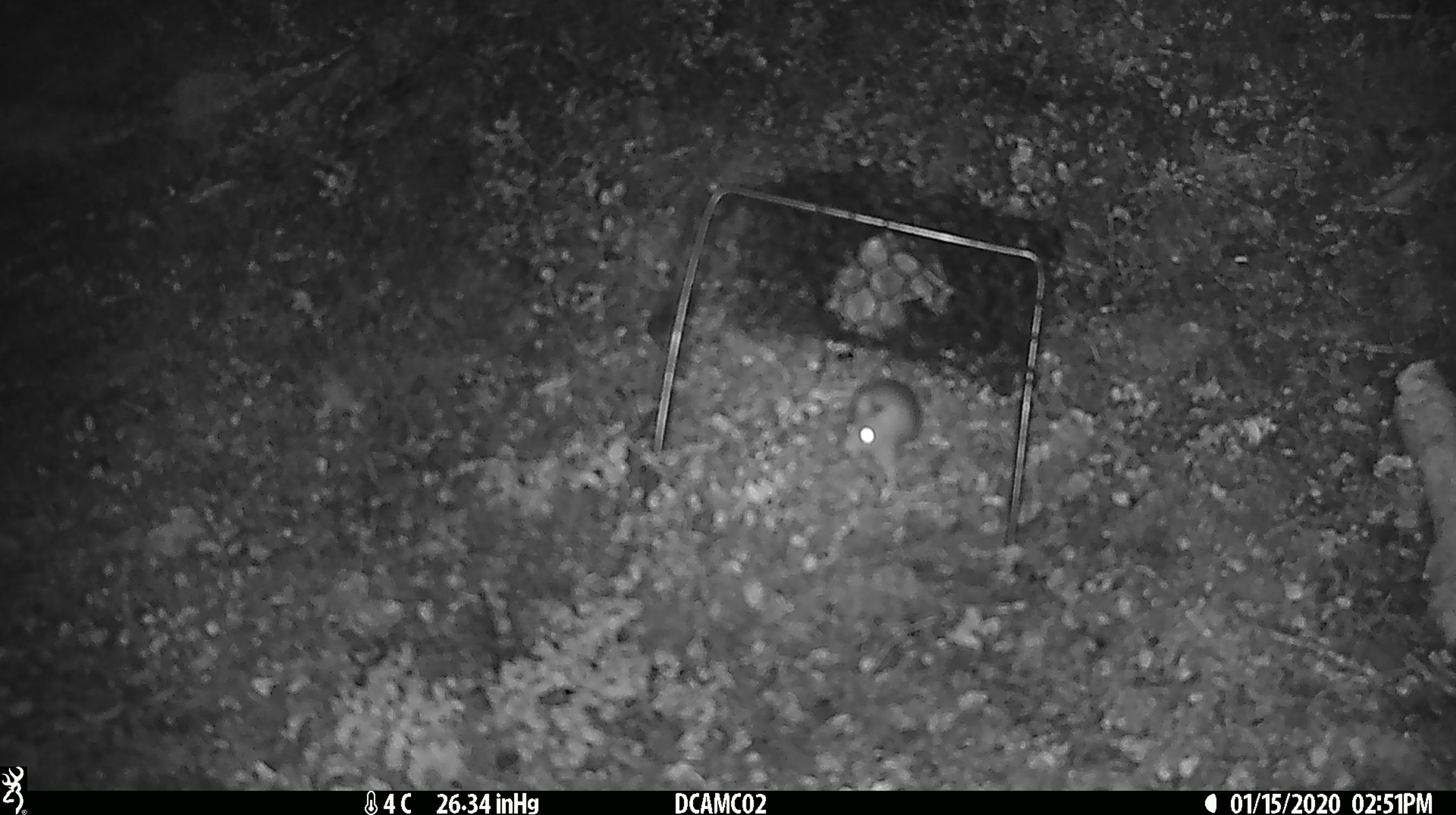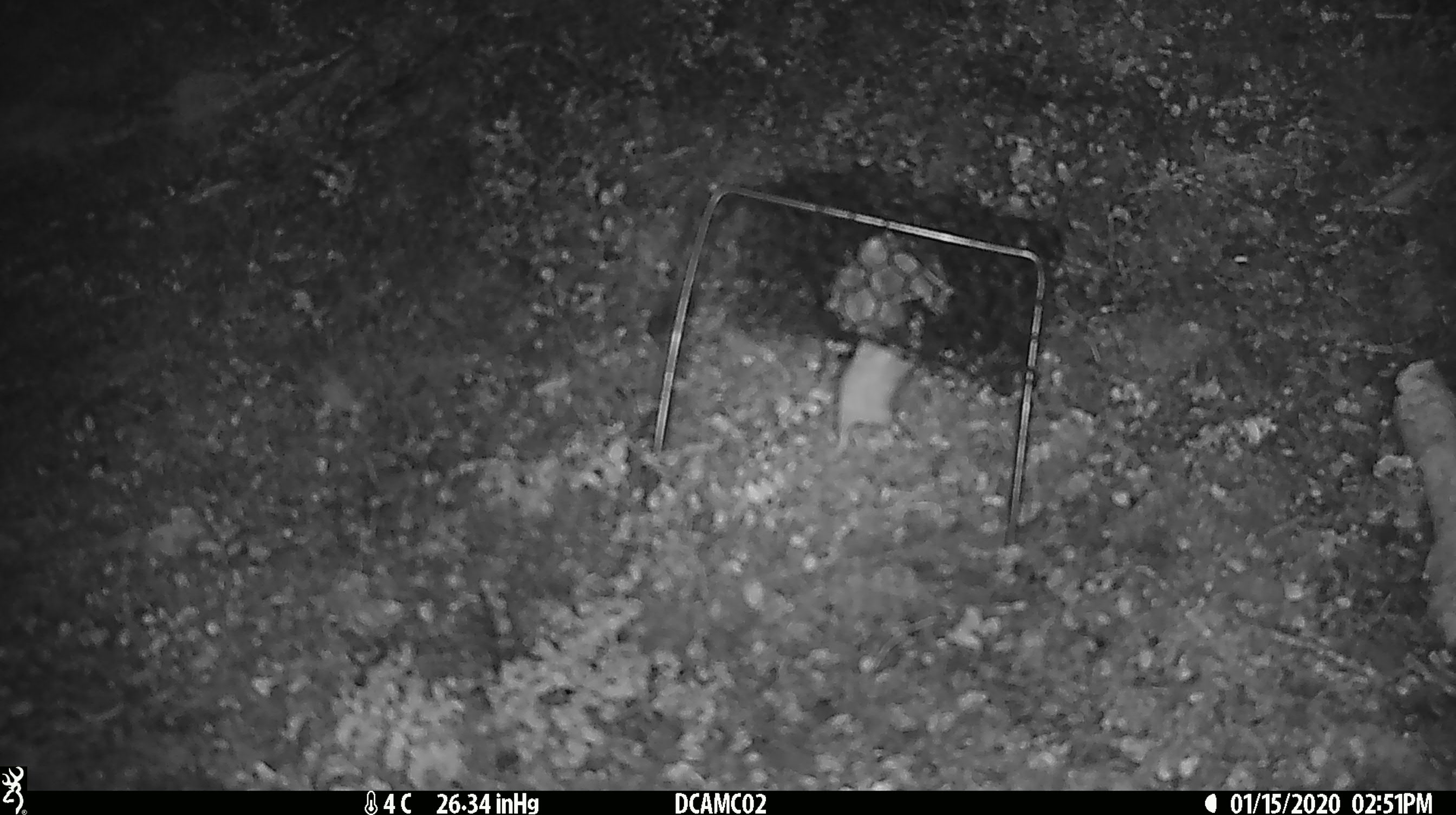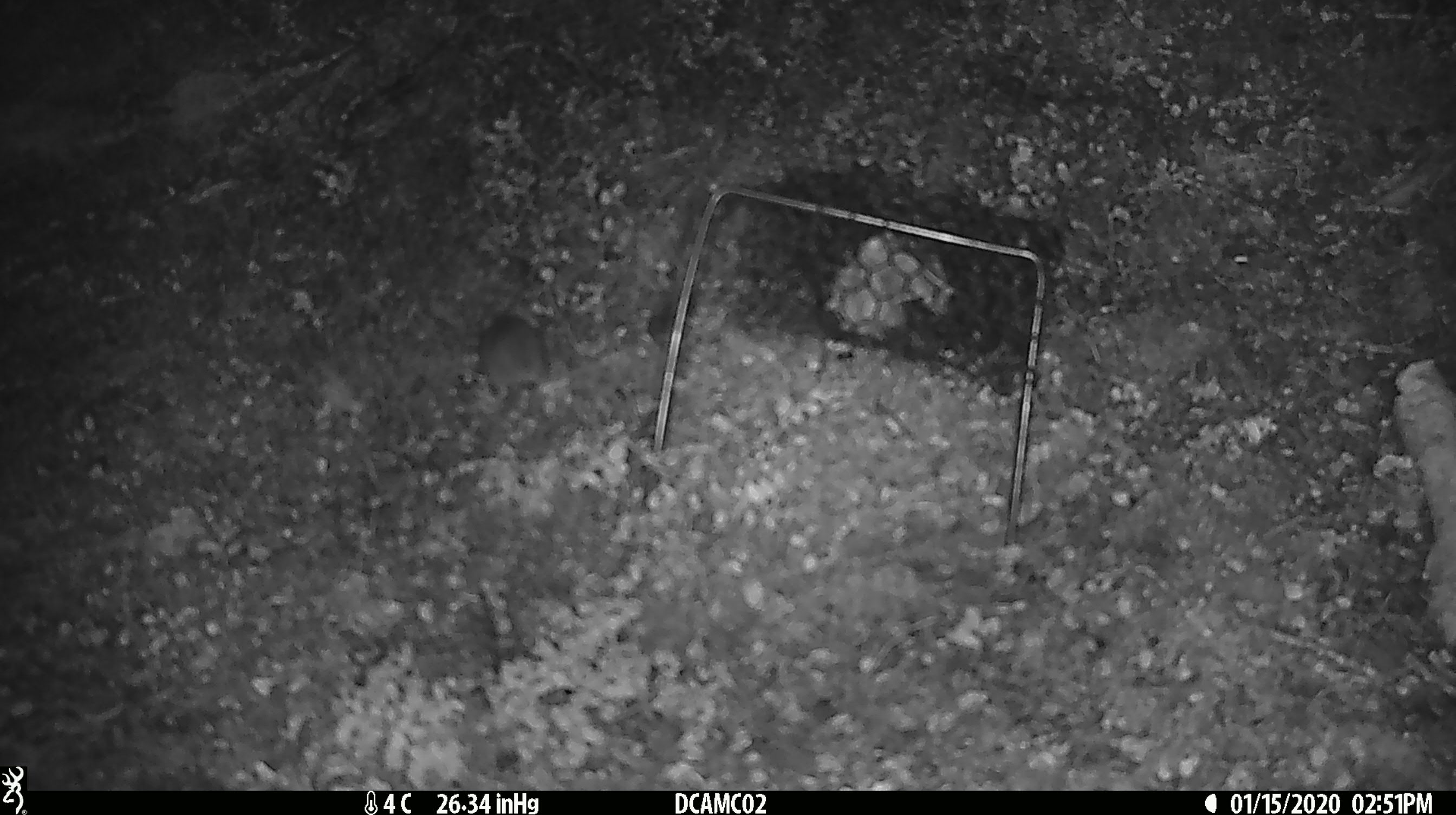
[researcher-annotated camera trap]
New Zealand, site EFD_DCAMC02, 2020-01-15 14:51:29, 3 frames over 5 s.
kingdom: Animalia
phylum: Chordata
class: Mammalia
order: Rodentia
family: Muridae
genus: Mus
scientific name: Mus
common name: mouse